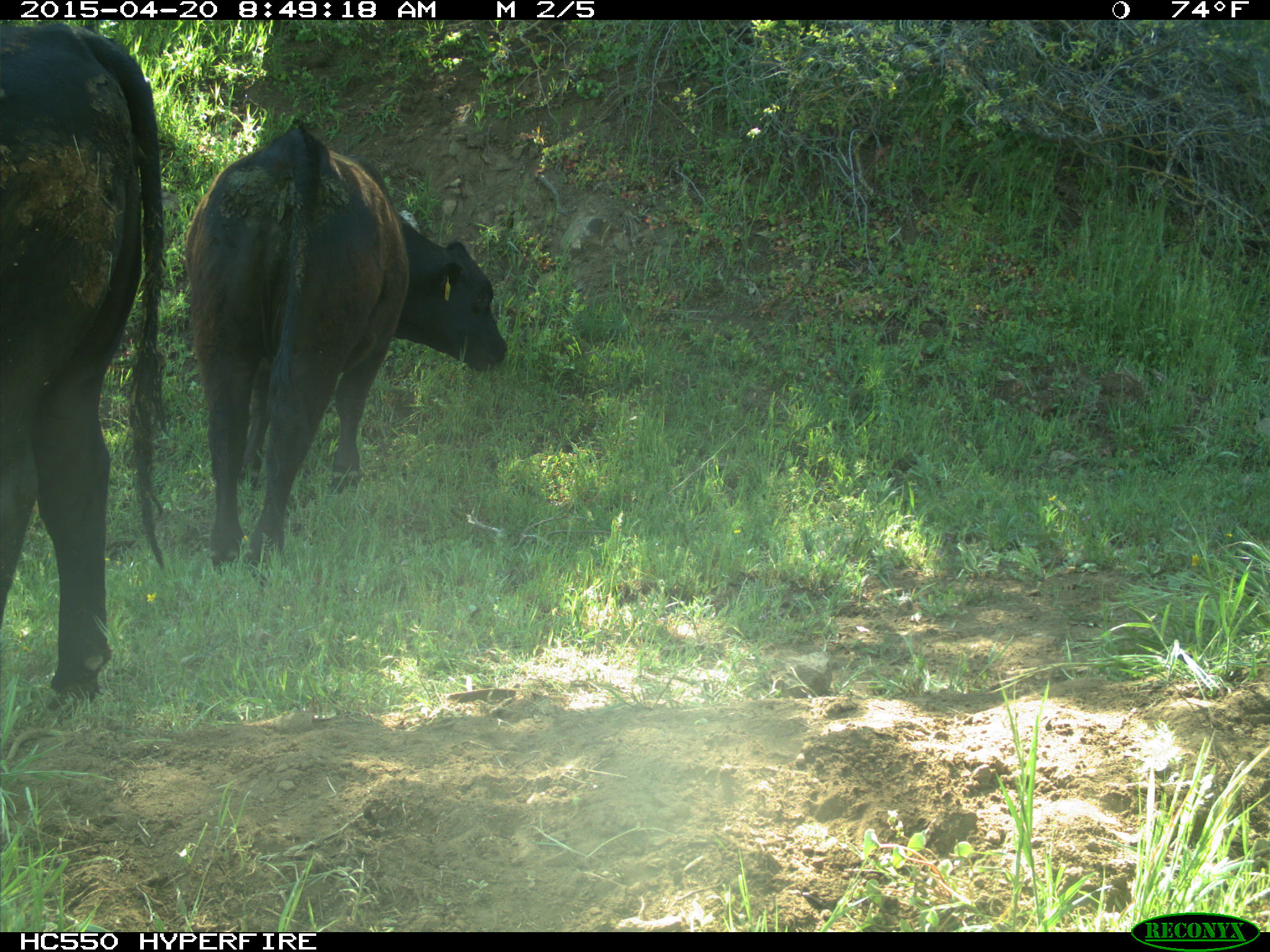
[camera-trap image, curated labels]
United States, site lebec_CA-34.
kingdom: Animalia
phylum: Chordata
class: Mammalia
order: Artiodactyla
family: Bovidae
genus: Bos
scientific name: Bos taurus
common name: domestic cow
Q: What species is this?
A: Bos taurus (domestic cow).